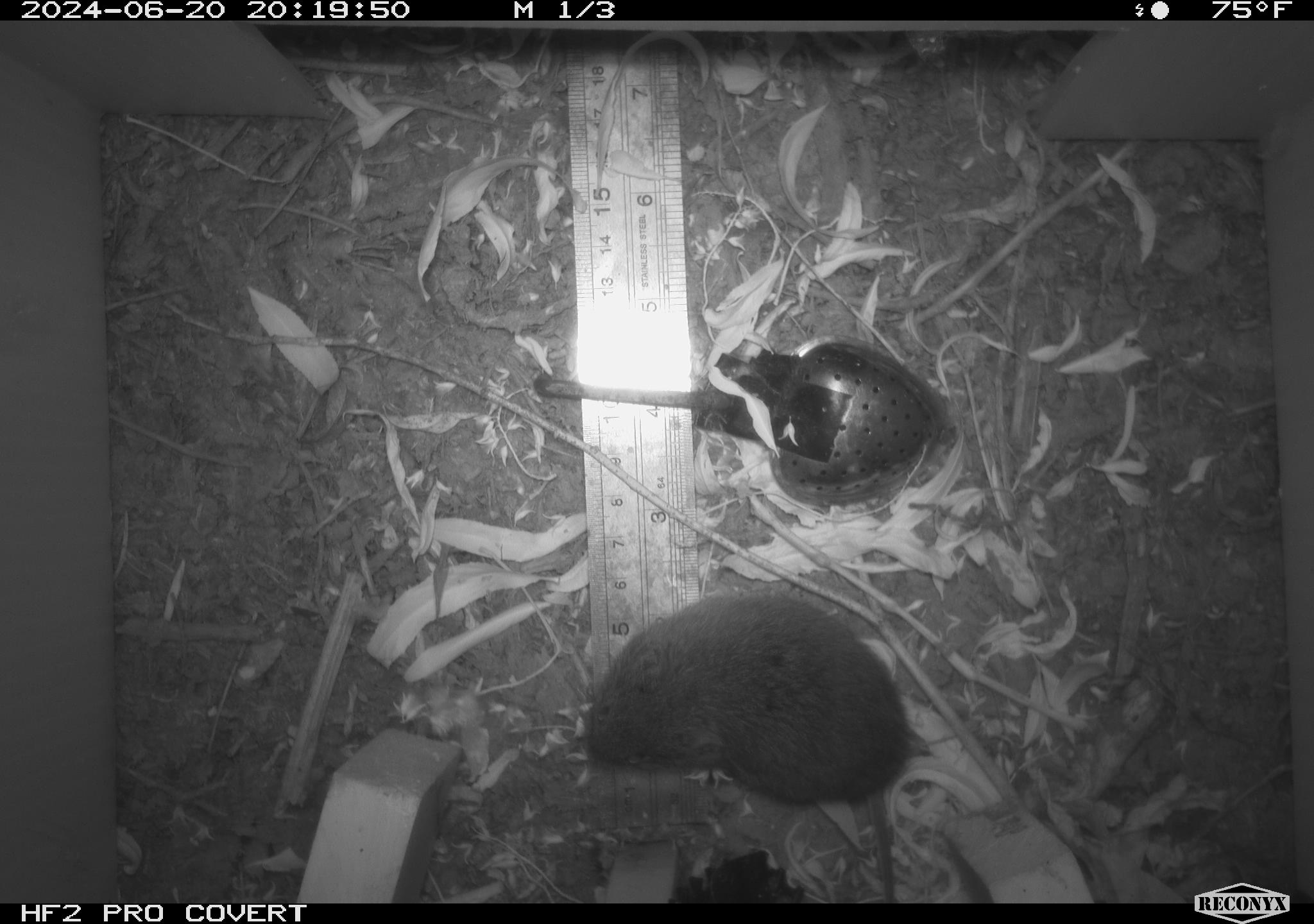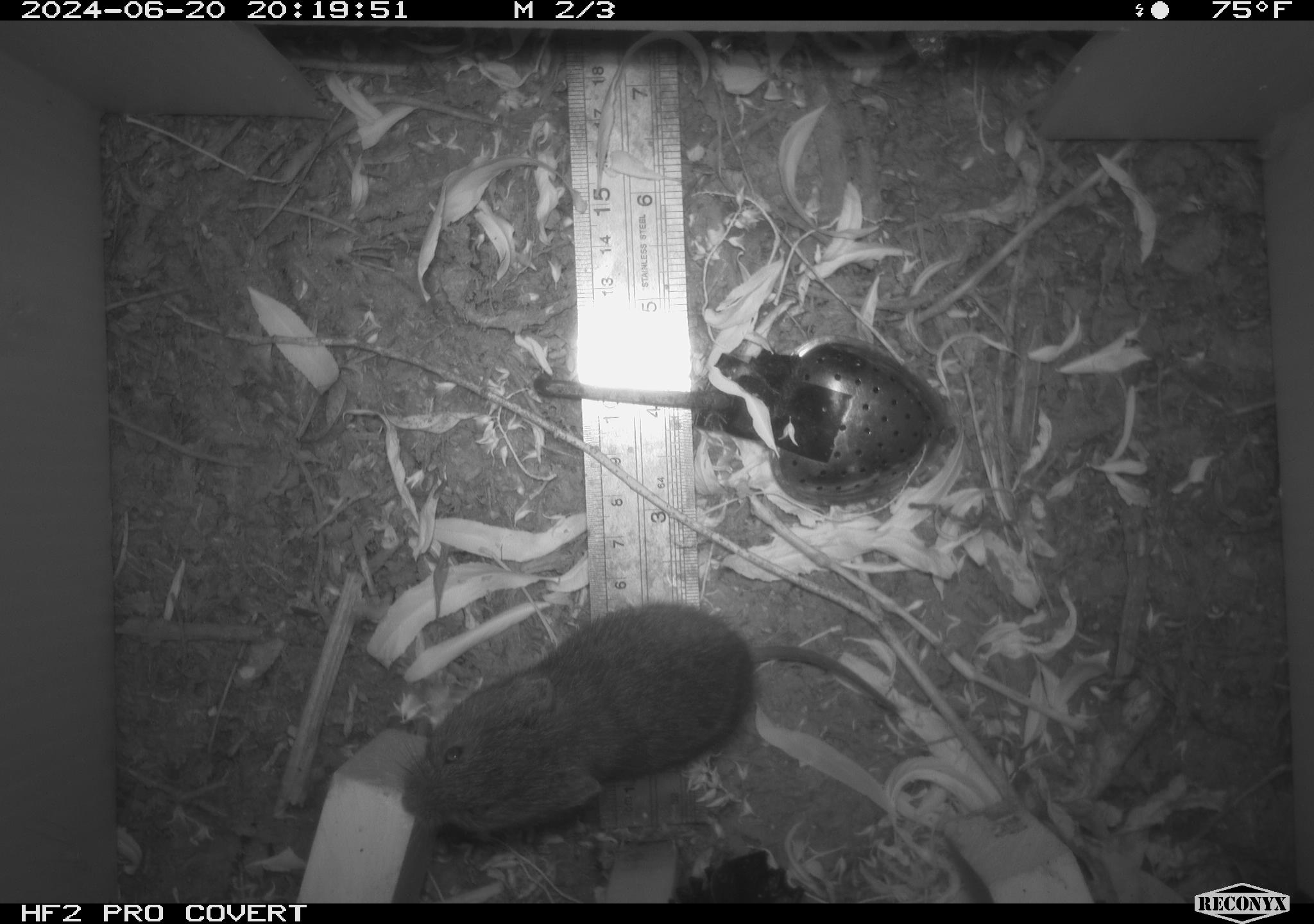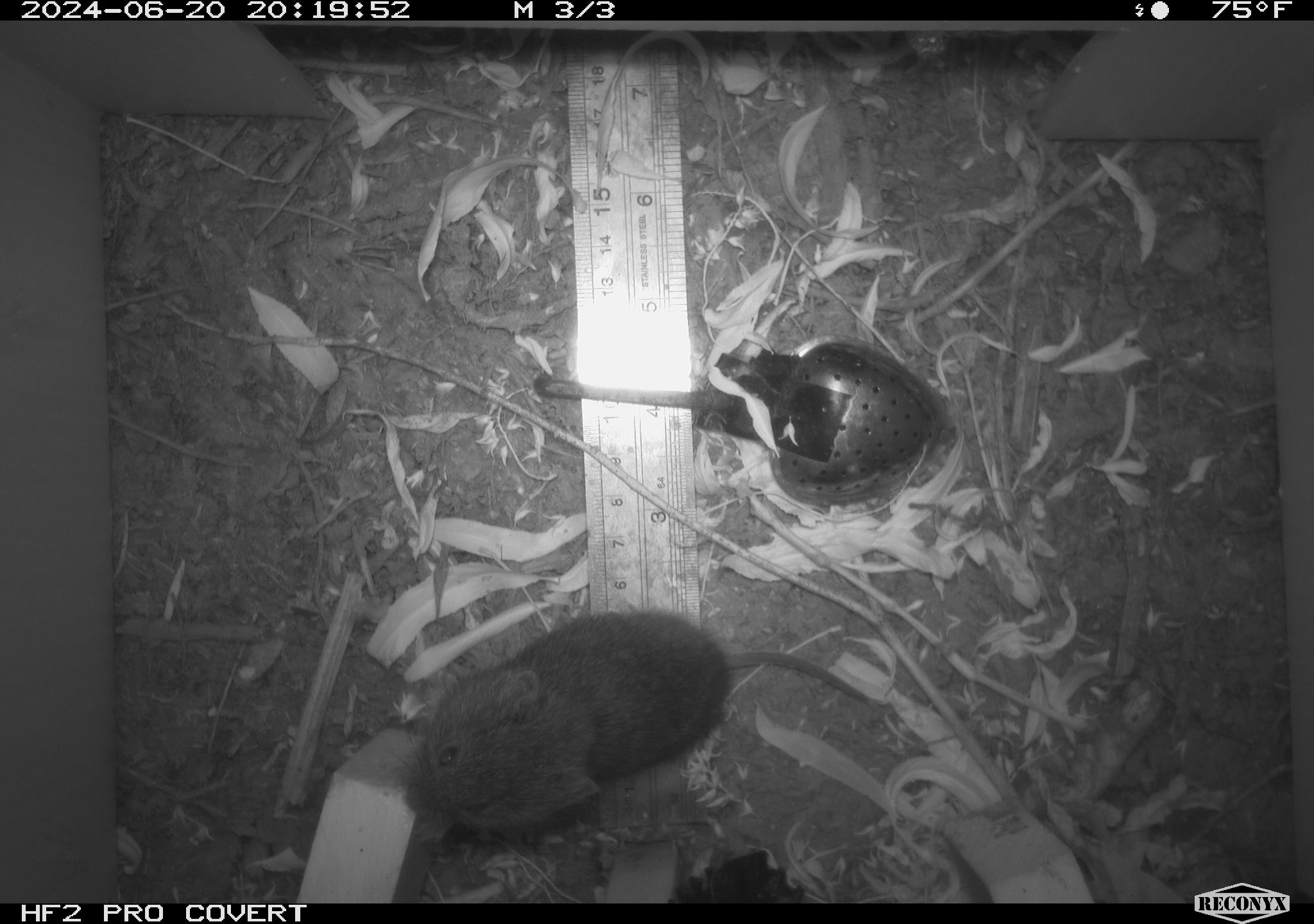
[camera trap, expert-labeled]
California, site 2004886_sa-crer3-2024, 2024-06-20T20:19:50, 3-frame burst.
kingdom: Animalia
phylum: Chordata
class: Mammalia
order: Rodentia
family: Cricetidae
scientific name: Arvicolinae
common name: voles, lemmings, and muskrats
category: arvicolinae subfamily